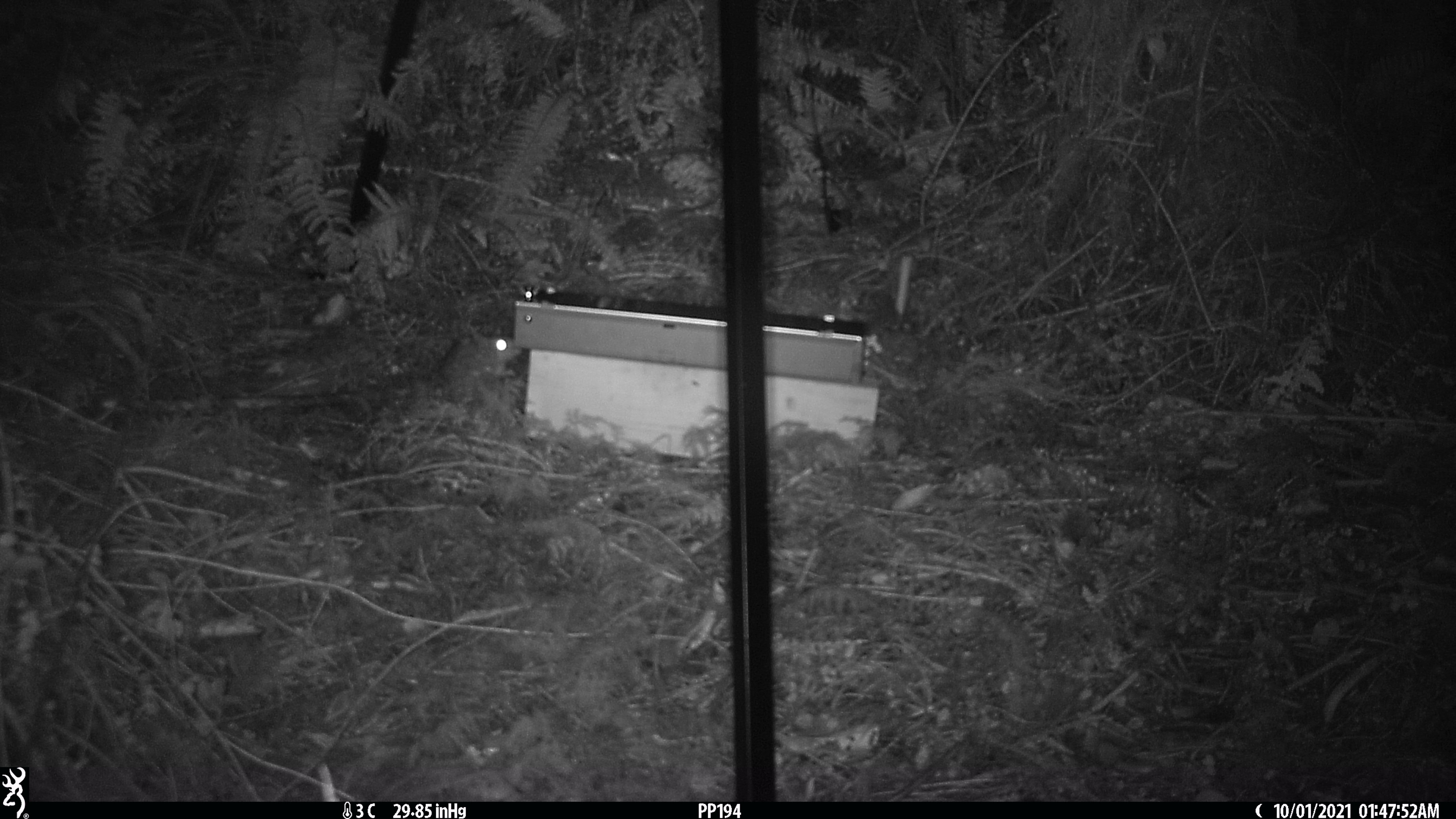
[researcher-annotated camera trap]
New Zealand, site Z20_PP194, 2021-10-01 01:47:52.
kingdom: Animalia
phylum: Chordata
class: Mammalia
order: Rodentia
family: Muridae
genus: Rattus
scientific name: Rattus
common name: rat